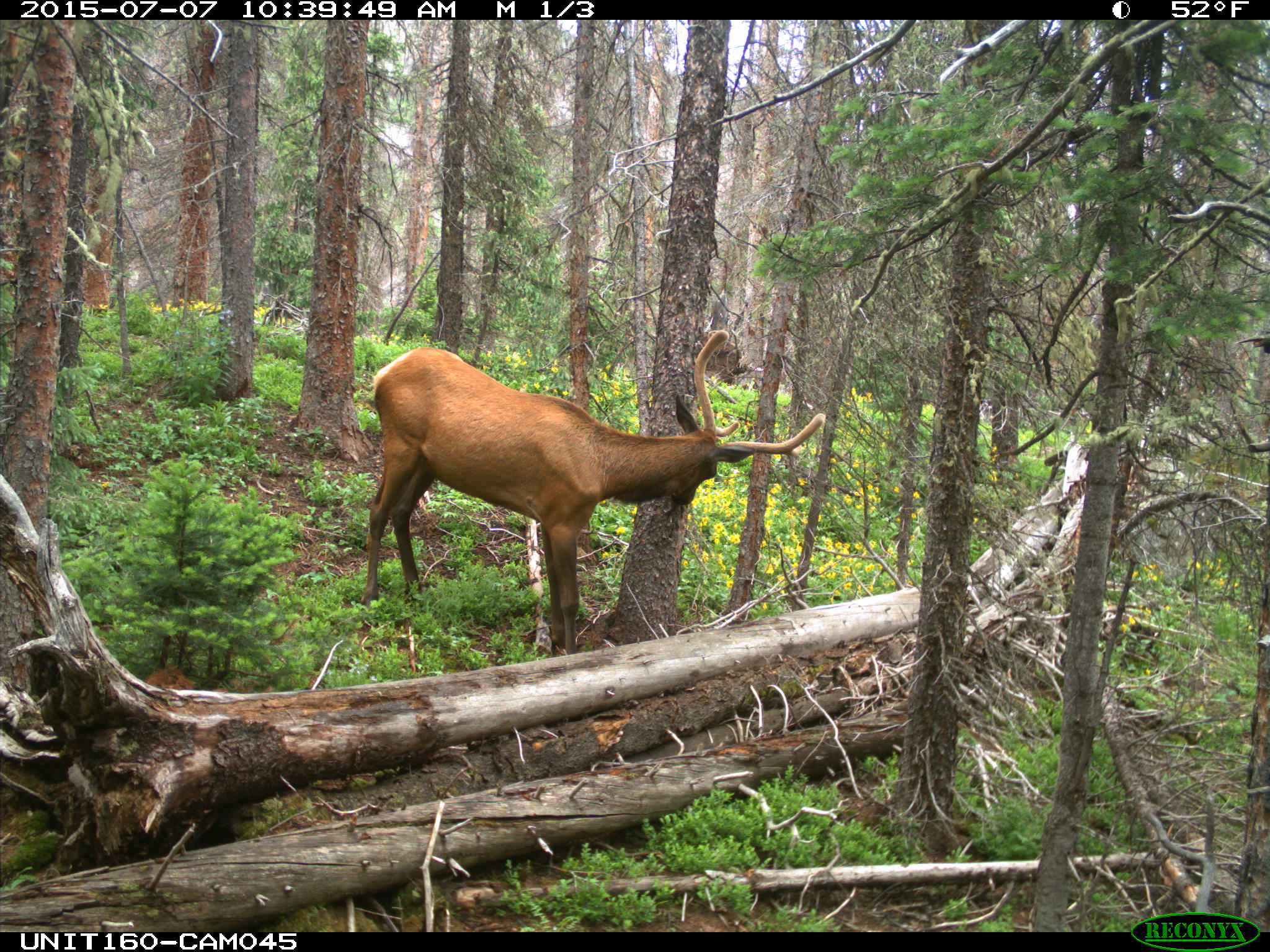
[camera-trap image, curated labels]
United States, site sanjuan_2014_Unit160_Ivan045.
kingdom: Animalia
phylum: Chordata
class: Mammalia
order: Artiodactyla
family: Cervidae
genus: Cervus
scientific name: Cervus elaphus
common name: red deer